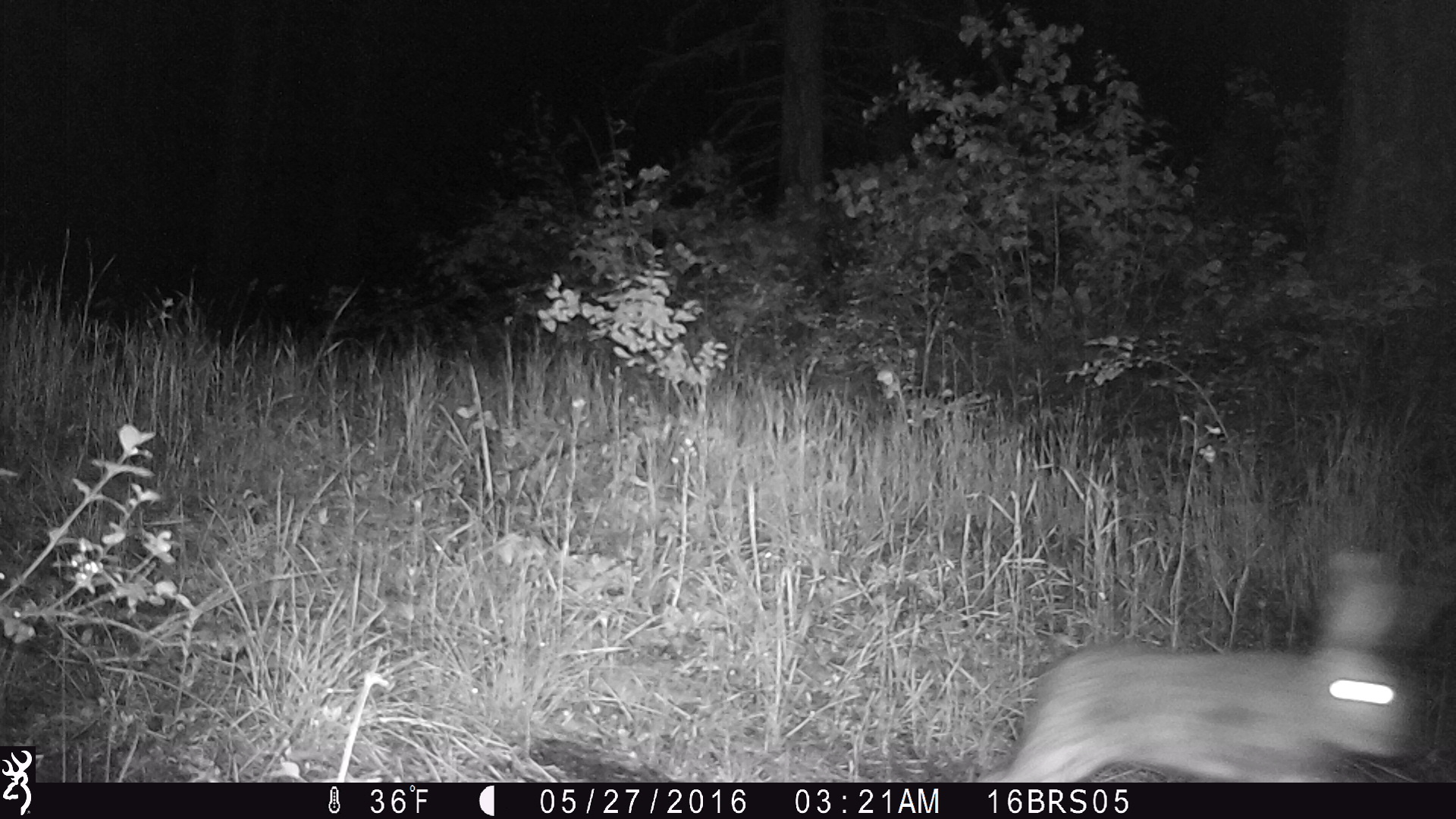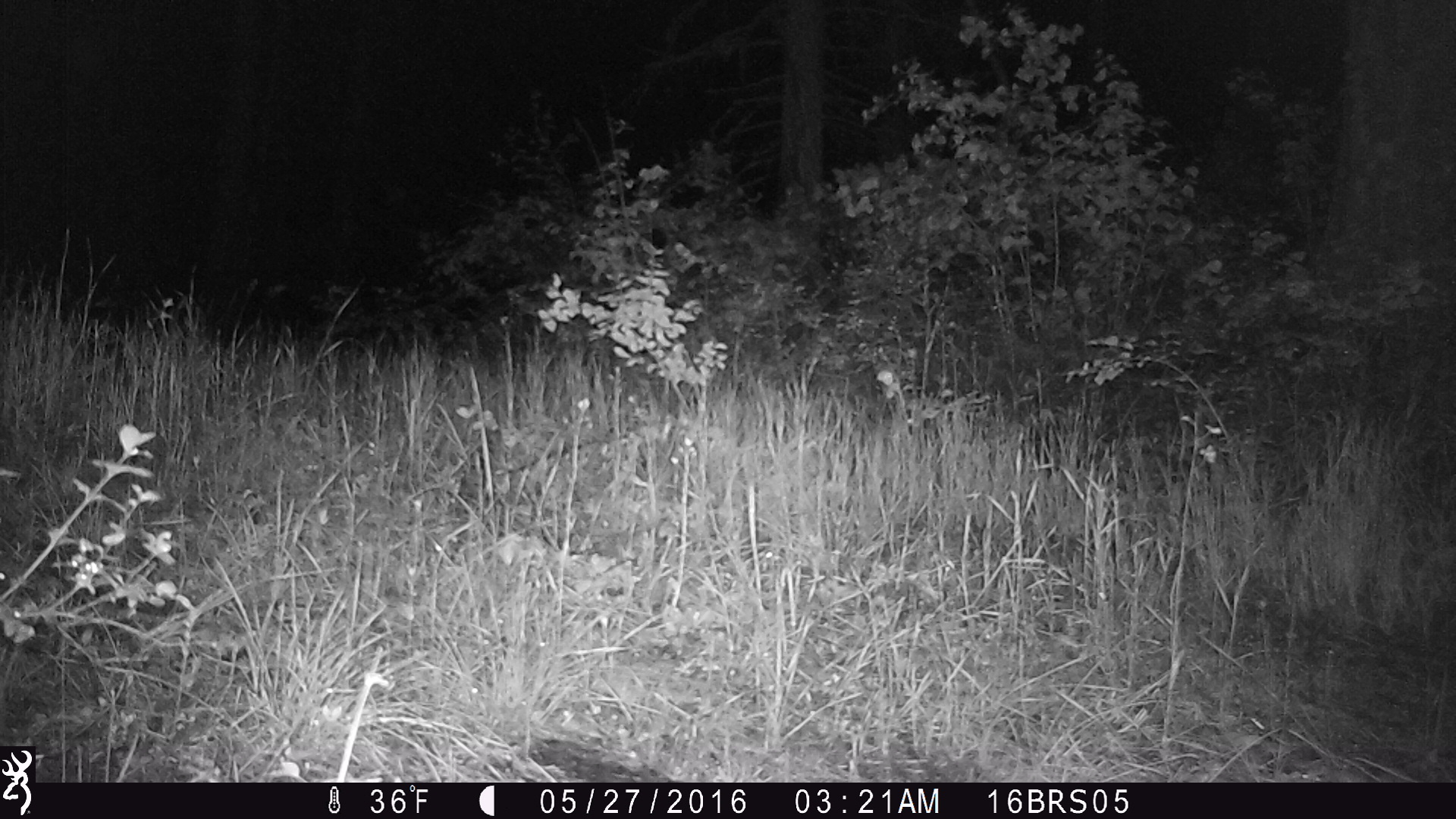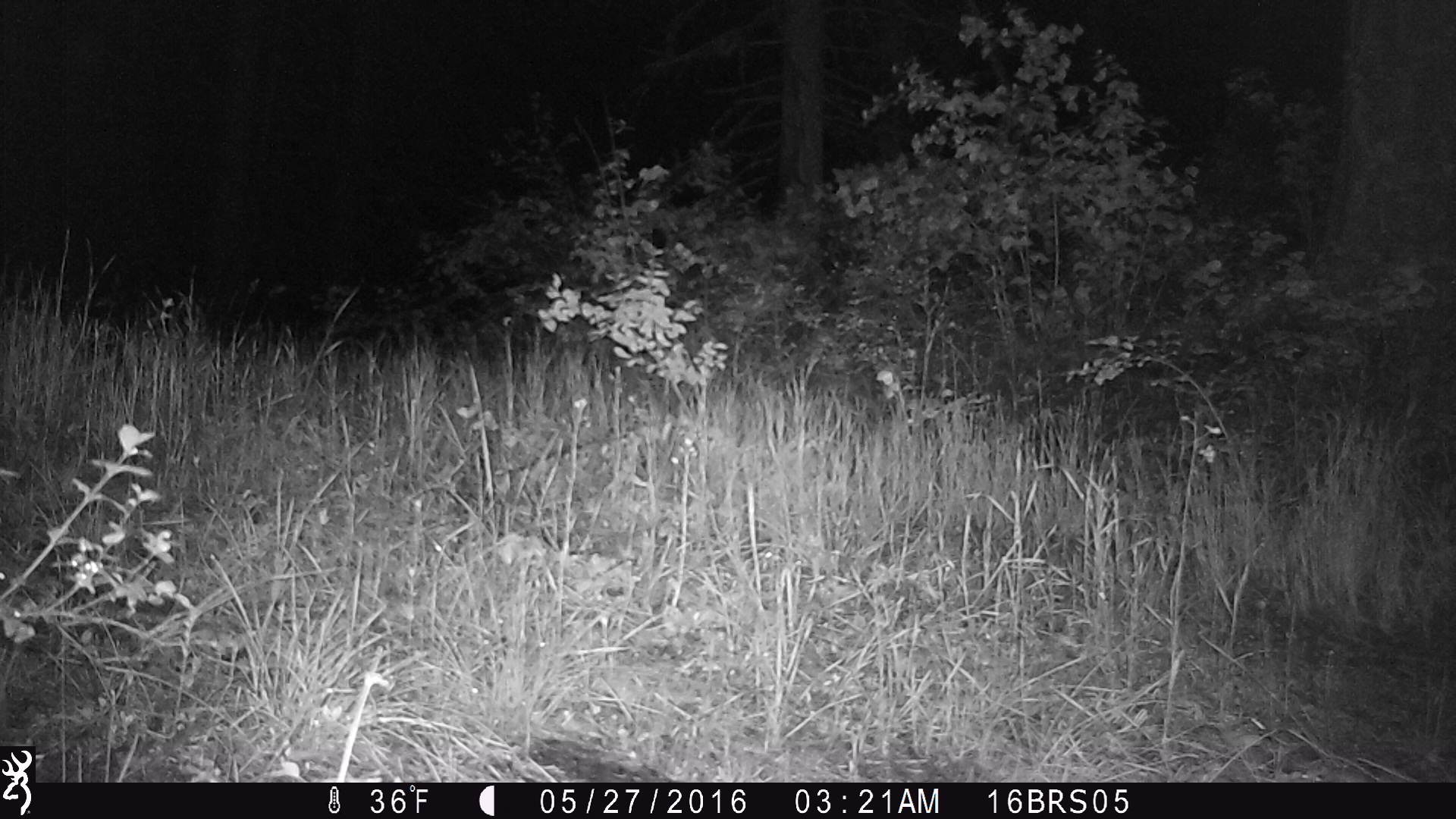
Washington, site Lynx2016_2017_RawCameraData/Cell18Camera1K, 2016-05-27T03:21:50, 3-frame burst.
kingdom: Animalia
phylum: Chordata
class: Mammalia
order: Lagomorpha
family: Leporidae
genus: Lepus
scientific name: Lepus americanus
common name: snowshoe hare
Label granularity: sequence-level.